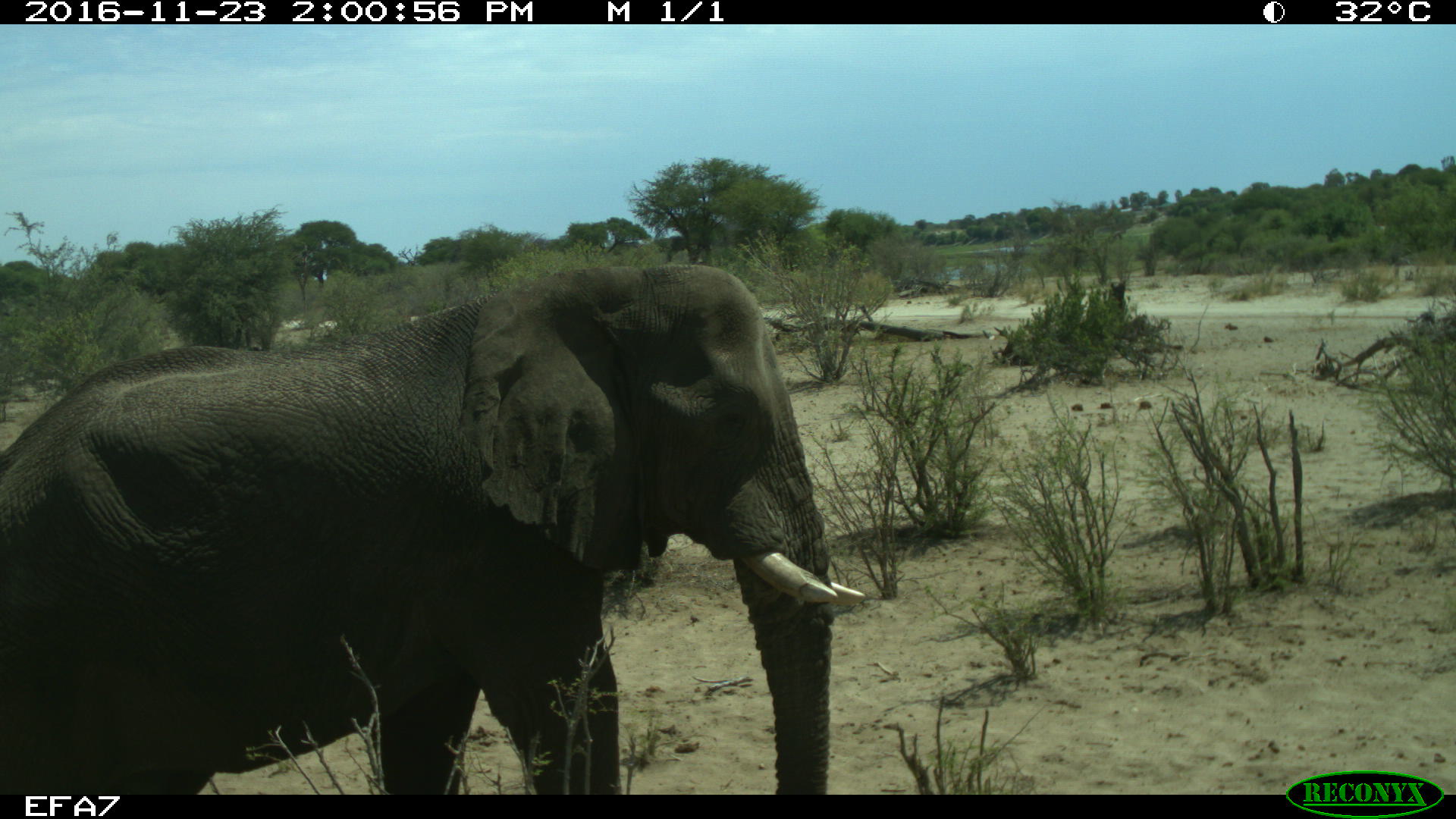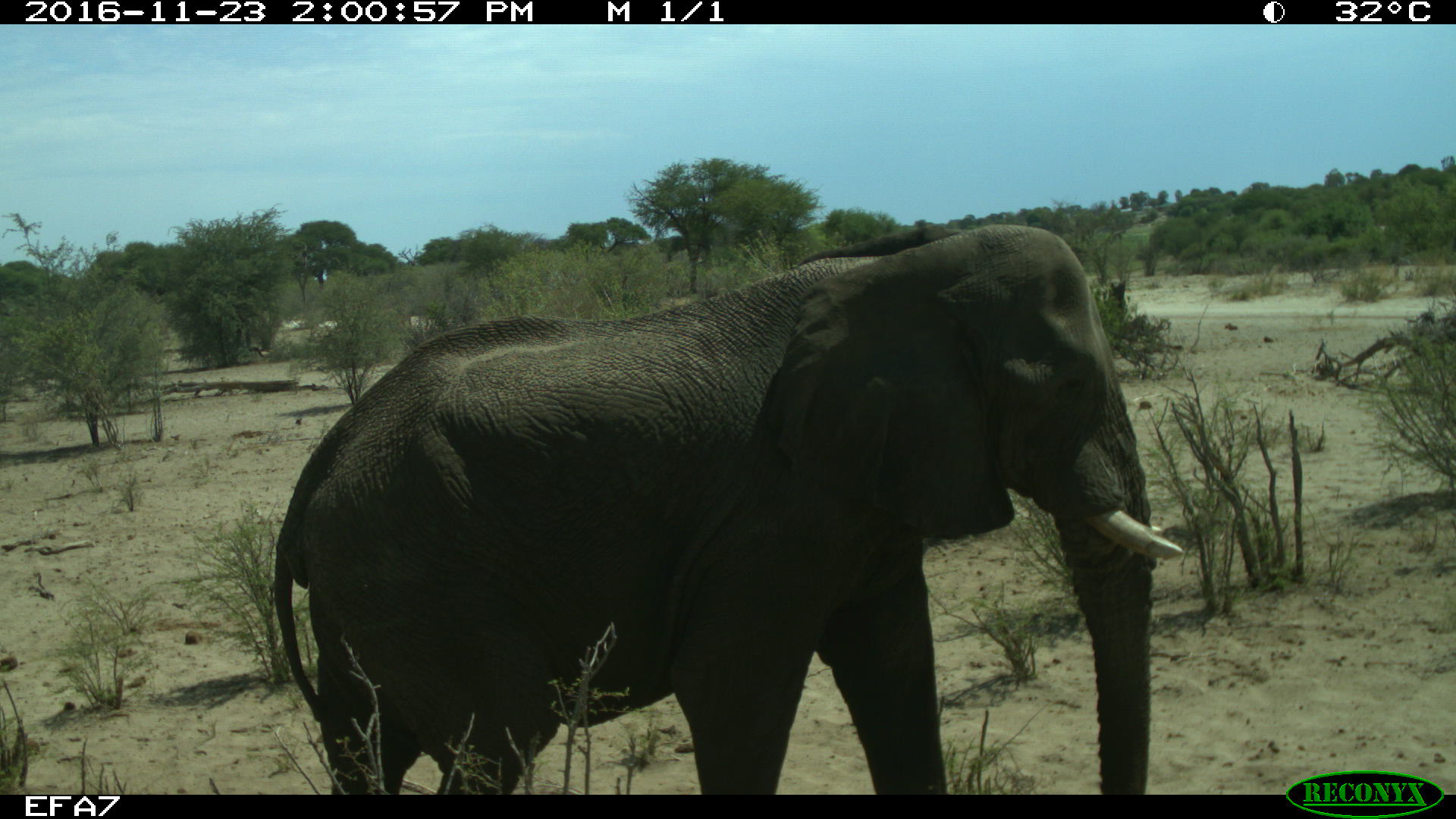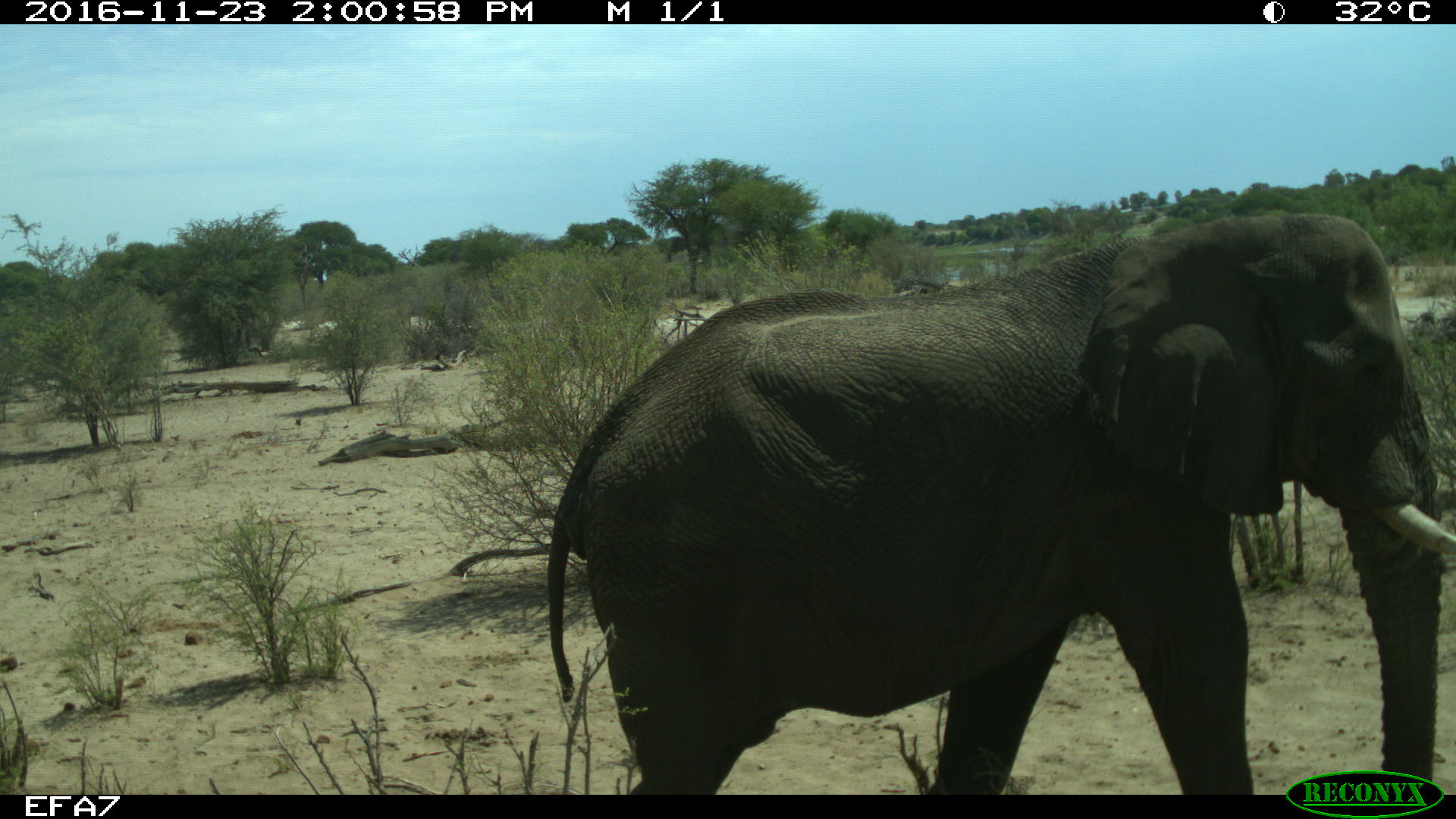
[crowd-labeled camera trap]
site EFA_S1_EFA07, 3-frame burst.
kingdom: Animalia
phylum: Chordata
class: Mammalia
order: Proboscidea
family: Elephantidae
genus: Loxodonta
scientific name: Loxodonta africana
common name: african bush elephant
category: elephant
Elephant (african bush elephant) (Loxodonta africana), count 1. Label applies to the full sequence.